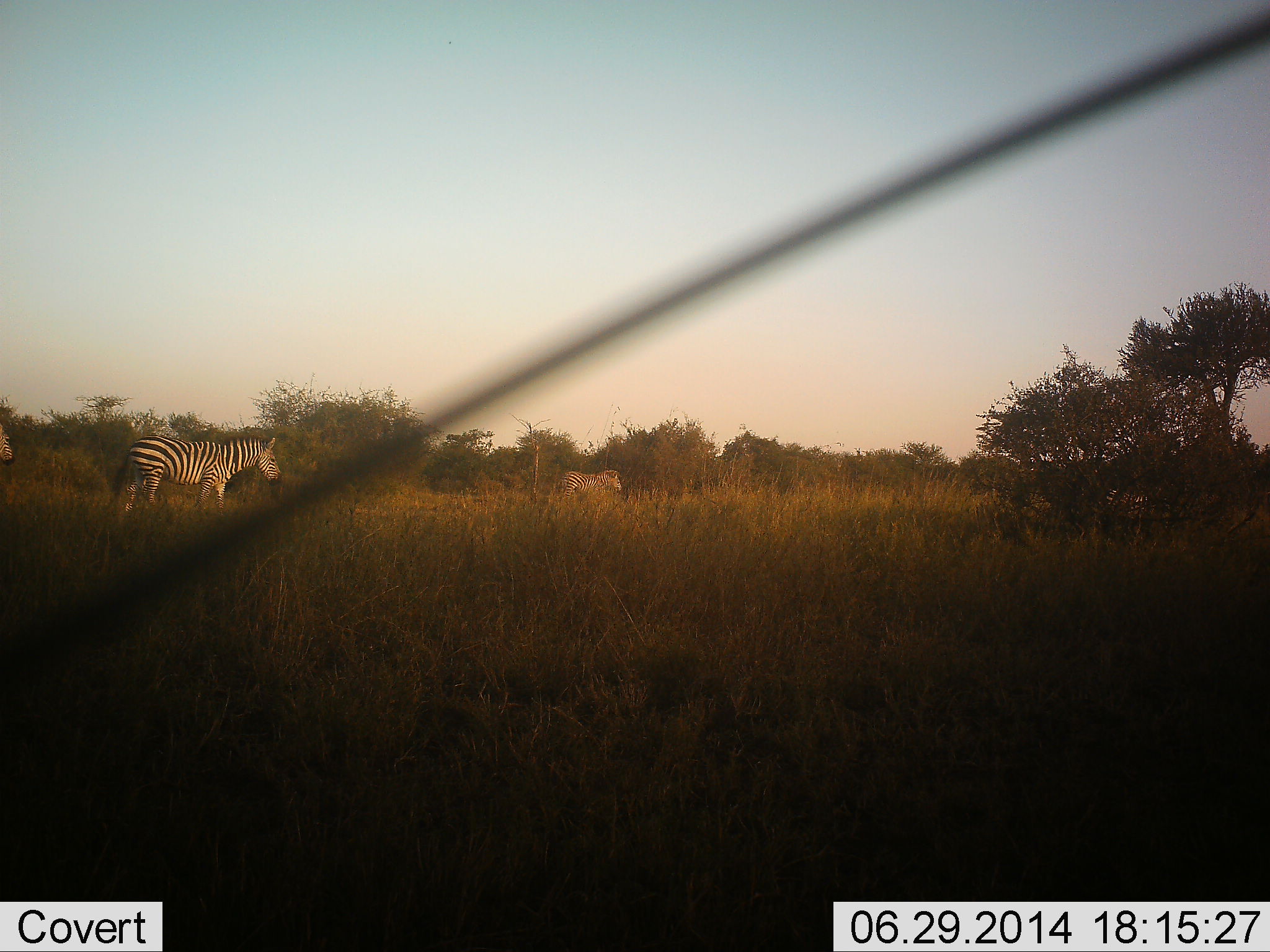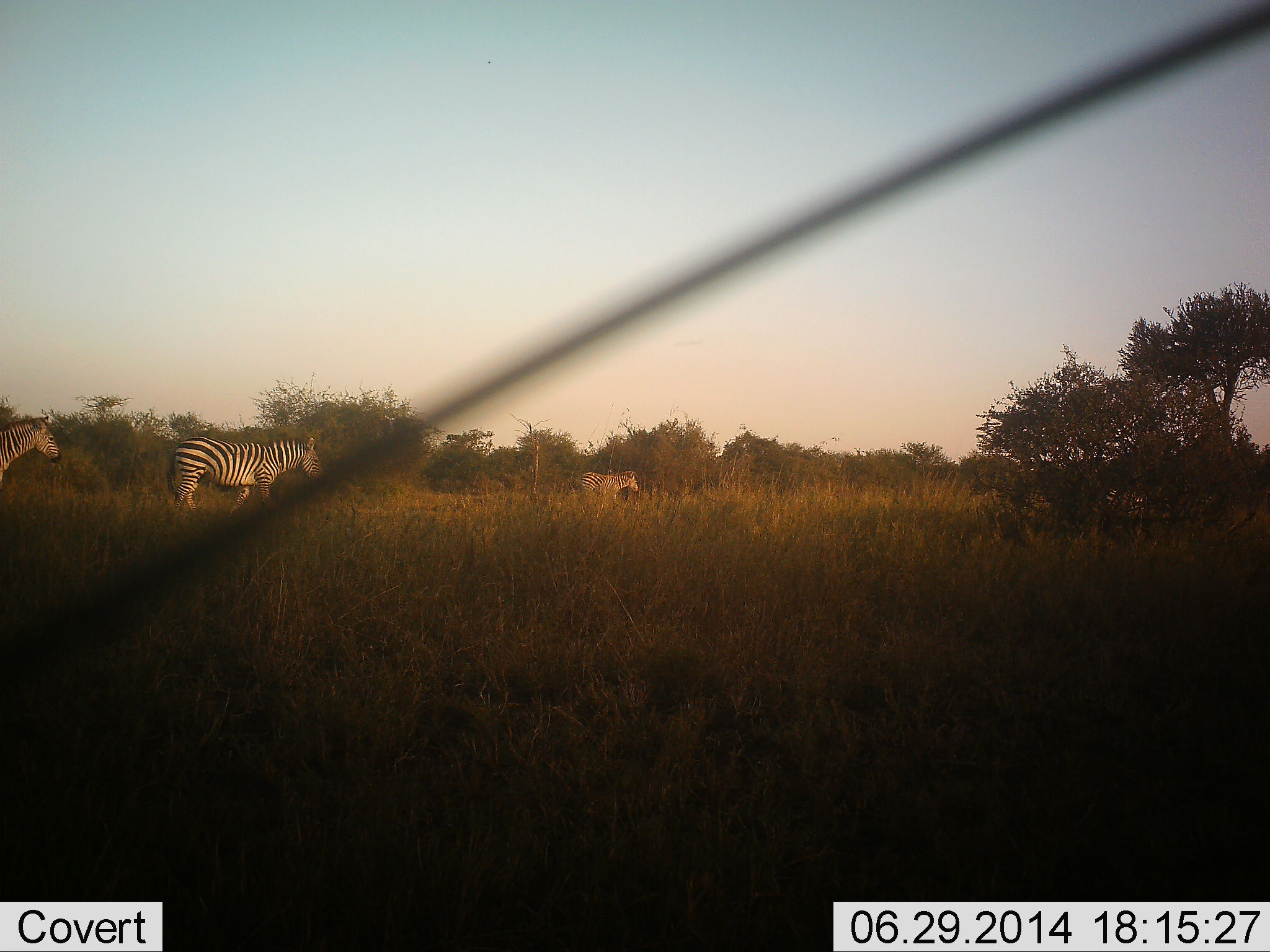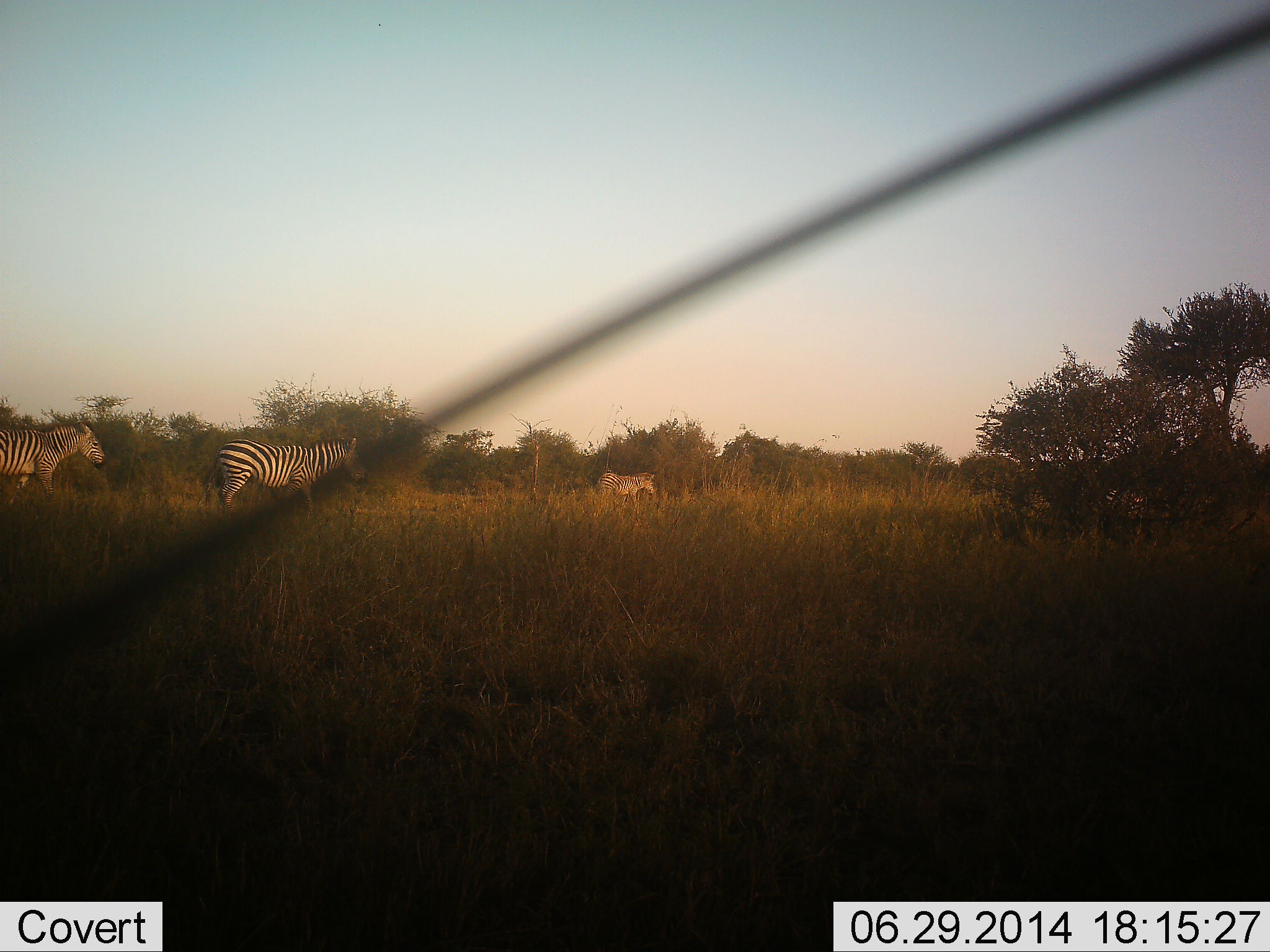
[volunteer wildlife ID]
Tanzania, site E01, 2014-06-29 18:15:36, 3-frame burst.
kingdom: Animalia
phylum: Chordata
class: Mammalia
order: Perissodactyla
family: Equidae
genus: Equus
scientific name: Equus quagga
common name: plains zebra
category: zebra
Zebra (plains zebra) (Equus quagga), count 3. Behavior (volunteer vote fractions): standing 0%, resting 0%, moving 100%, interacting 0%. Young present (vote fraction): 0%. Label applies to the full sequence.